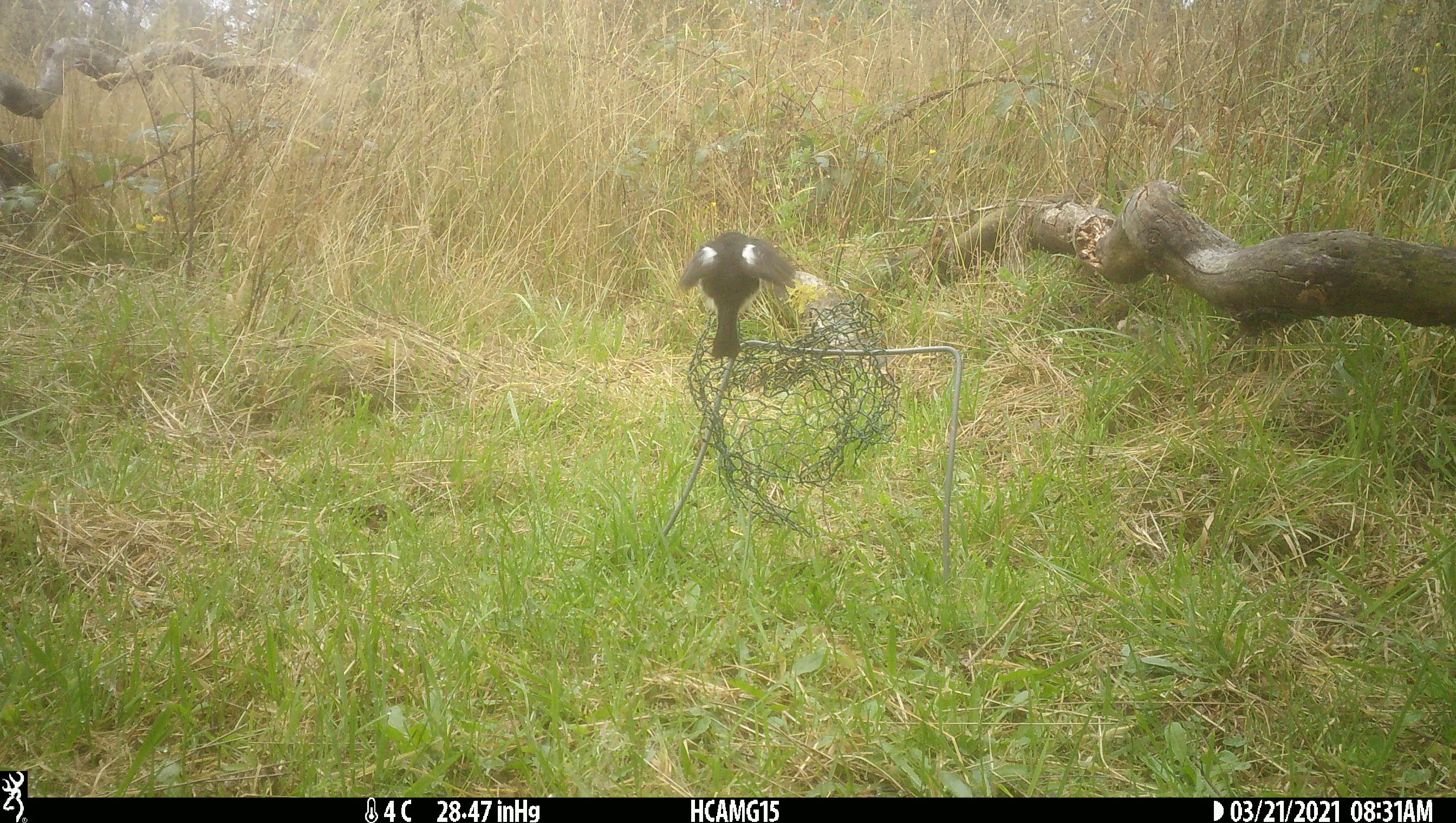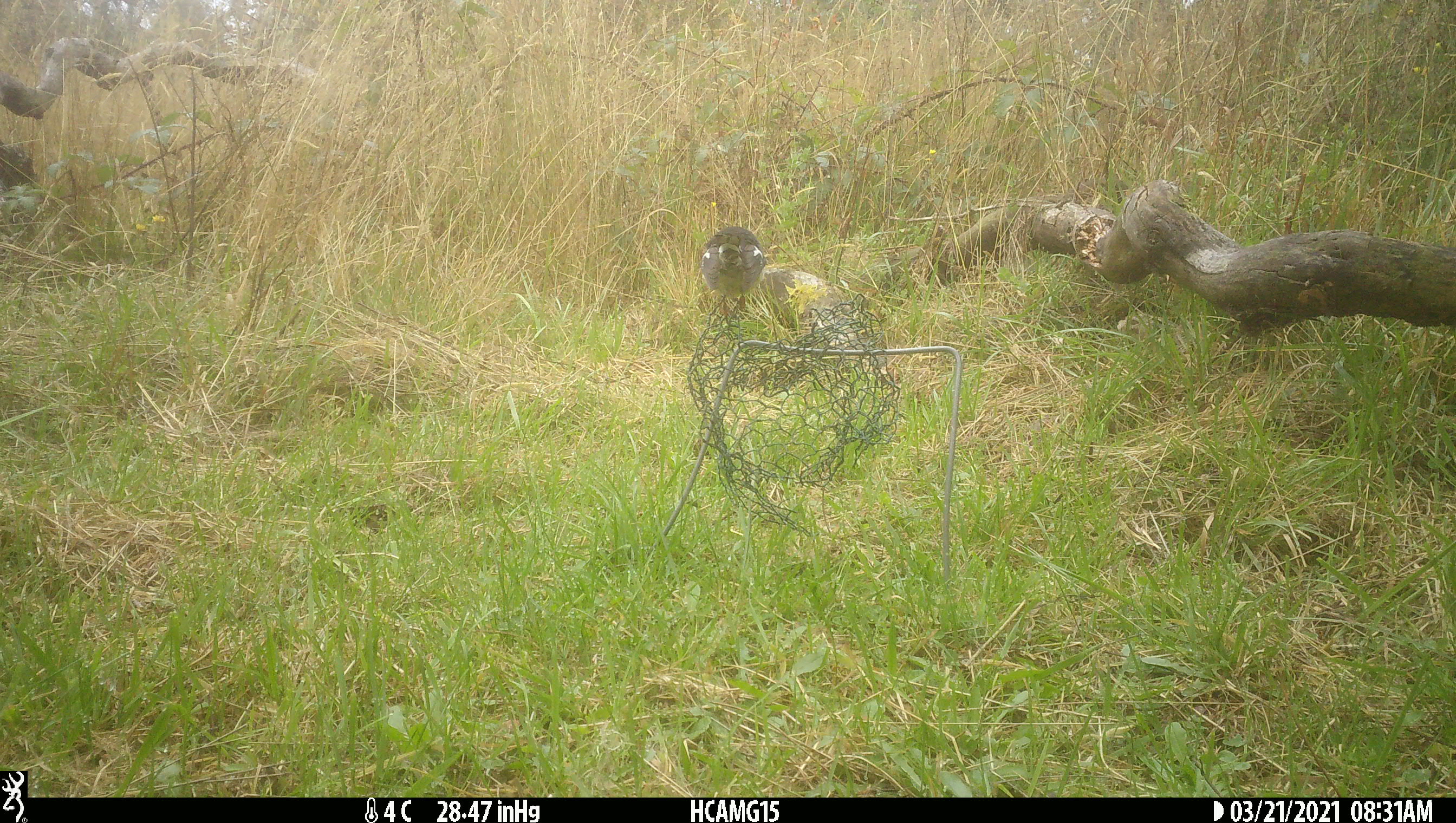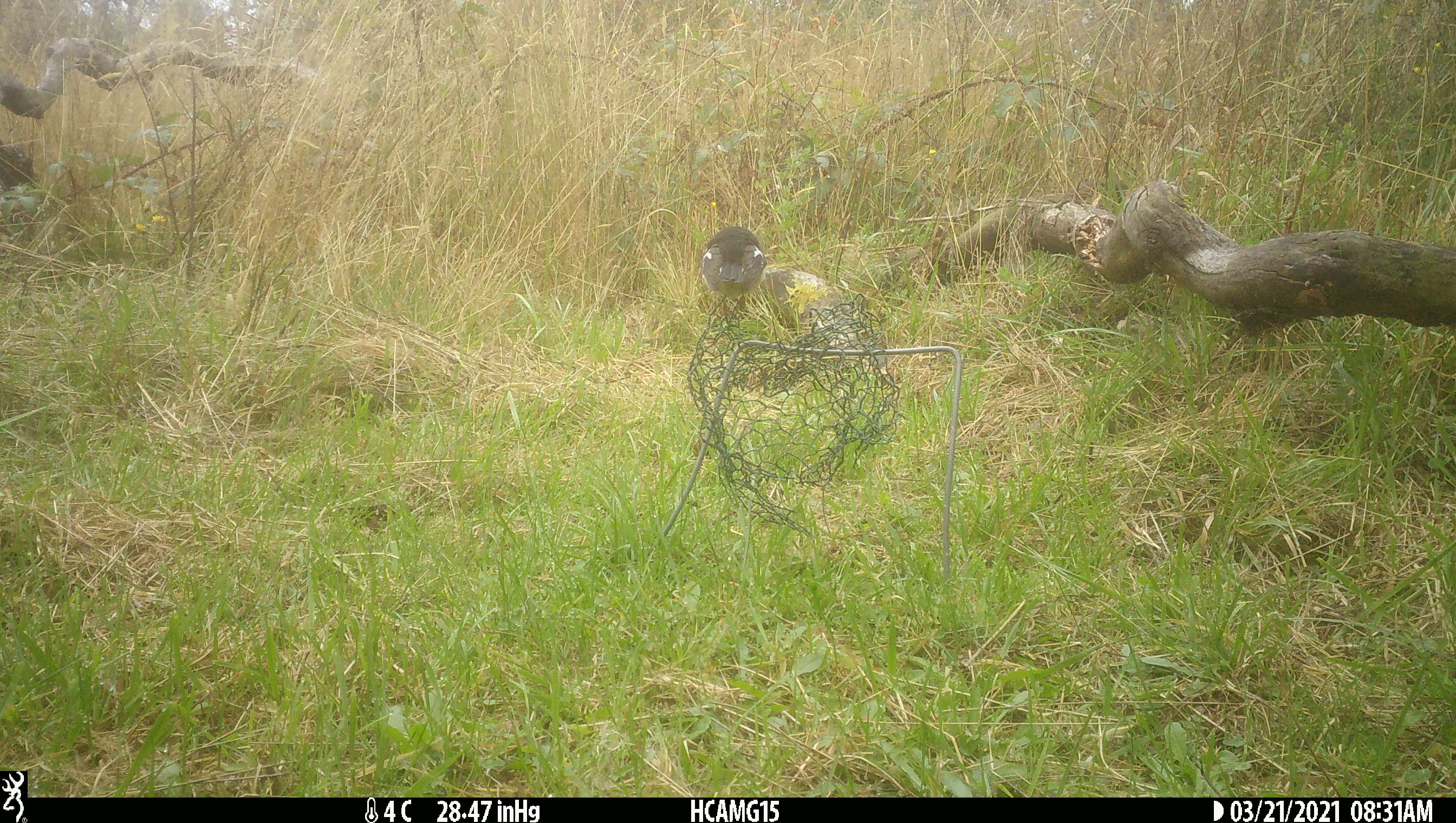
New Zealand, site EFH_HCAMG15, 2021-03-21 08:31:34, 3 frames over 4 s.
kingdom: Animalia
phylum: Chordata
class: Aves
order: Passeriformes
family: Petroicidae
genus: Petroica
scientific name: Petroica macrocephala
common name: tomtit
Tomtit (Petroica macrocephala).